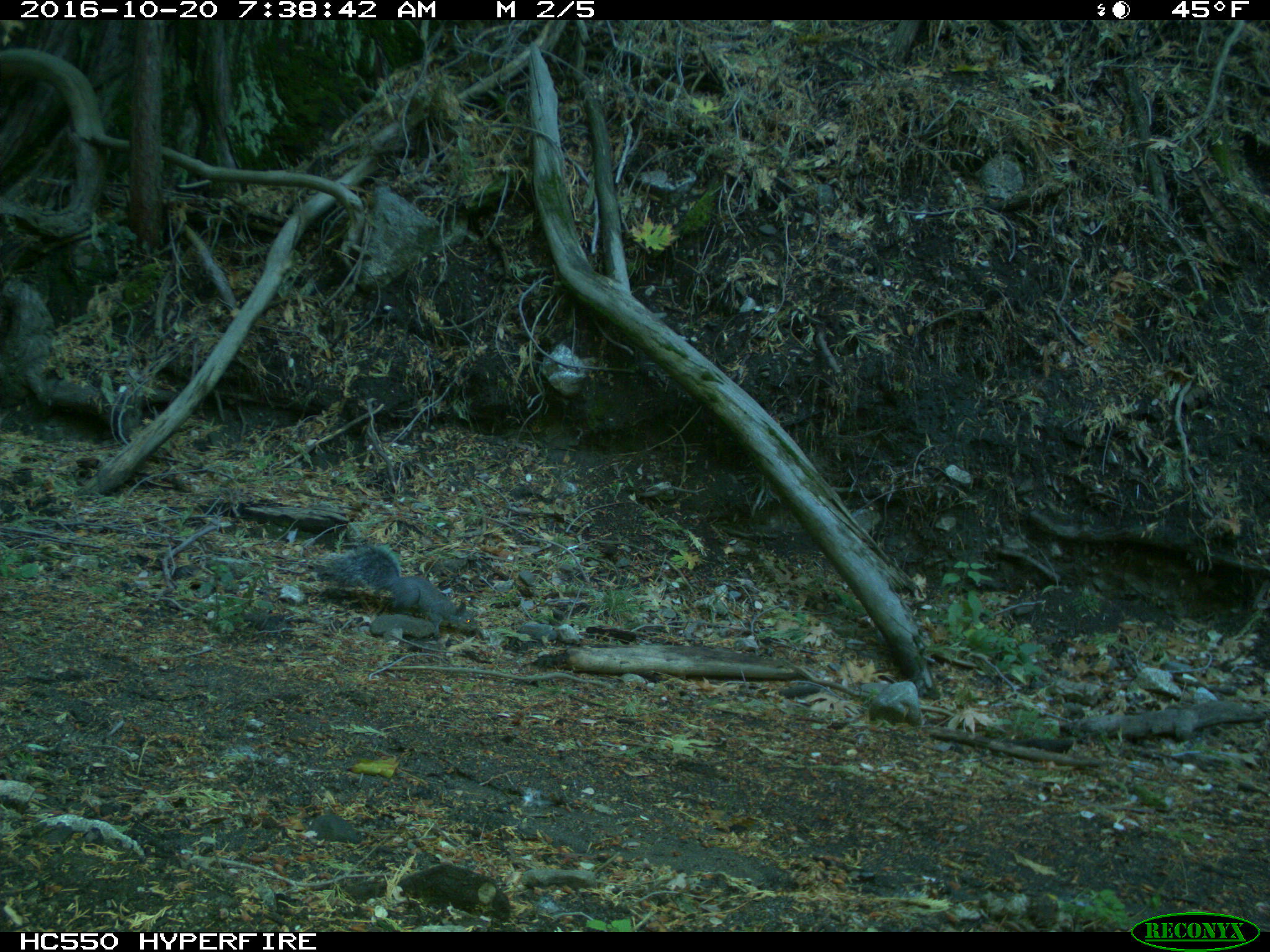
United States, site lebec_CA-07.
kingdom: Animalia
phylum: Chordata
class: Mammalia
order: Rodentia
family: Sciuridae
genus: Sciurus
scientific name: Sciurus carolinensis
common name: eastern gray squirrel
Sciurus carolinensis (eastern gray squirrel).